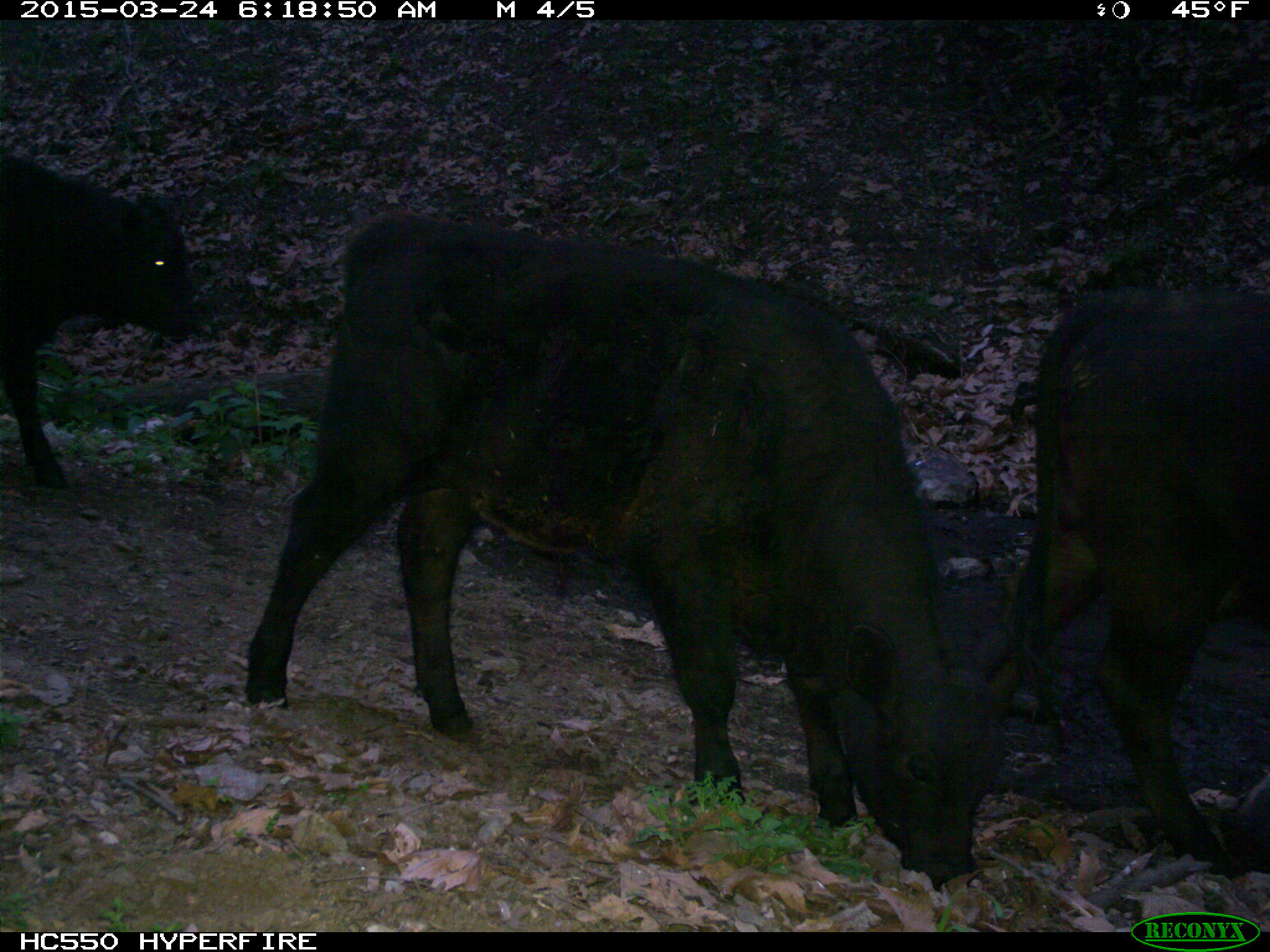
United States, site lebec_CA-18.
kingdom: Animalia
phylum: Chordata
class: Mammalia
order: Artiodactyla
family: Bovidae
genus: Bos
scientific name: Bos taurus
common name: domestic cow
Bos taurus (domestic cow).